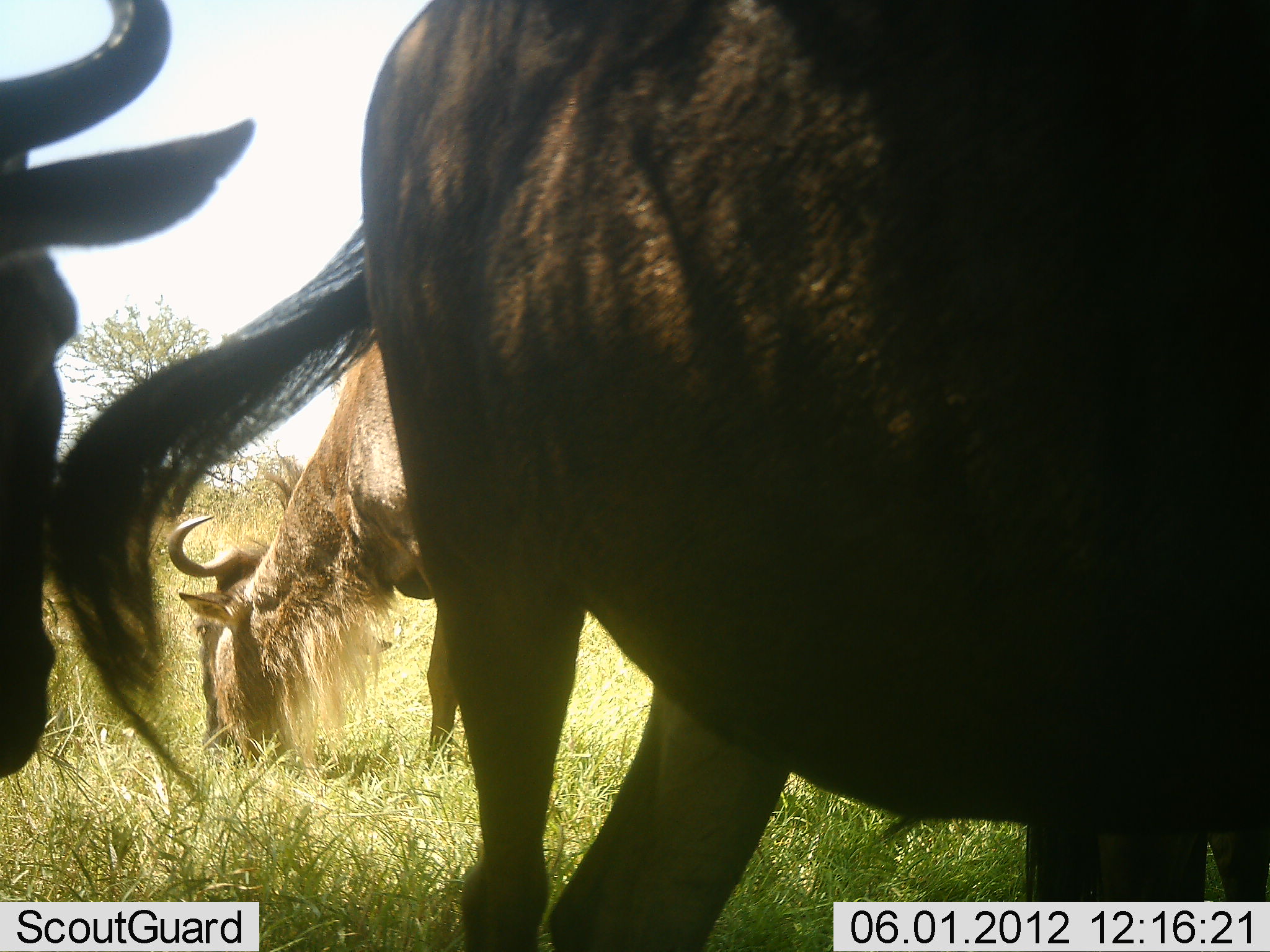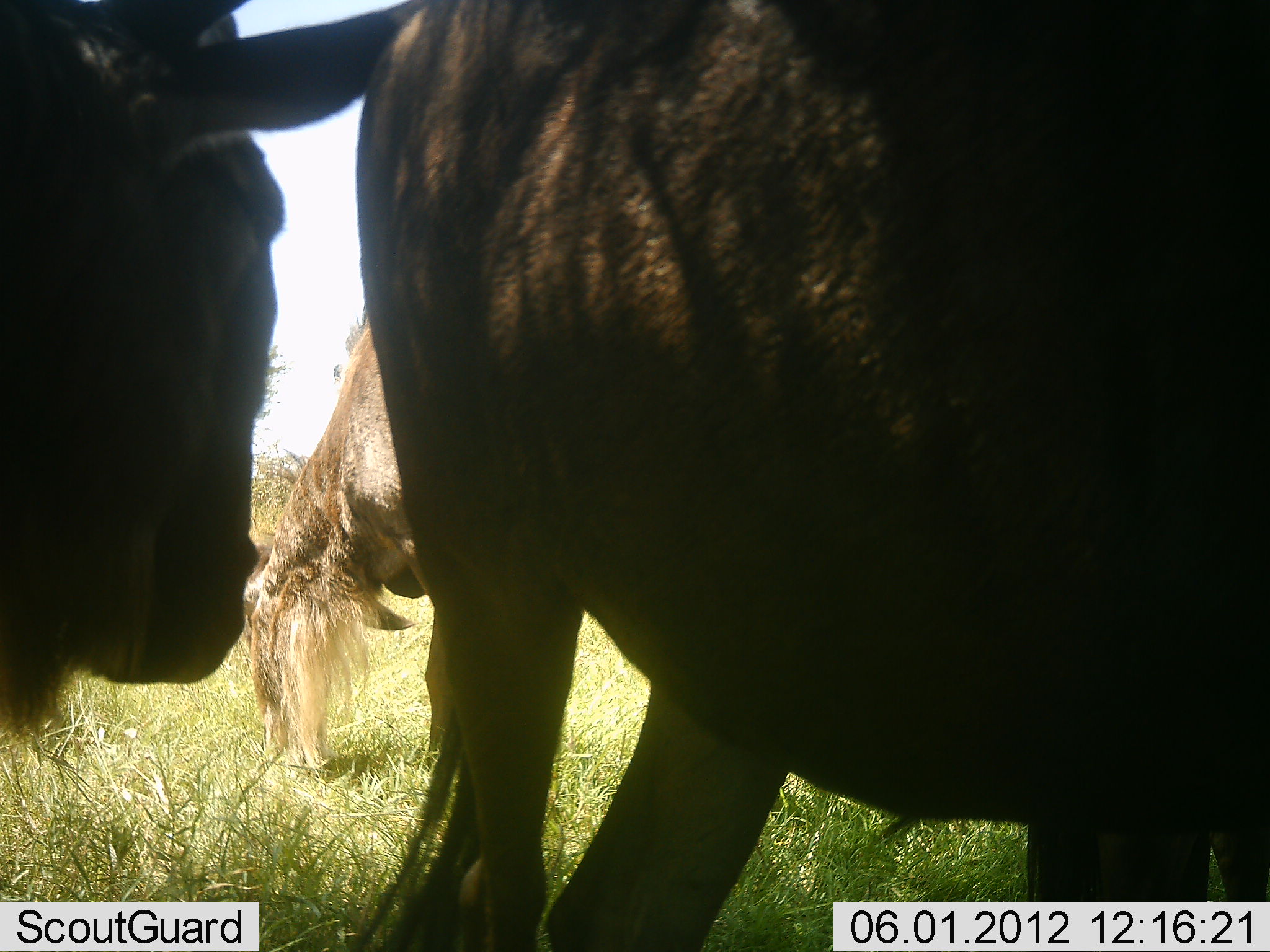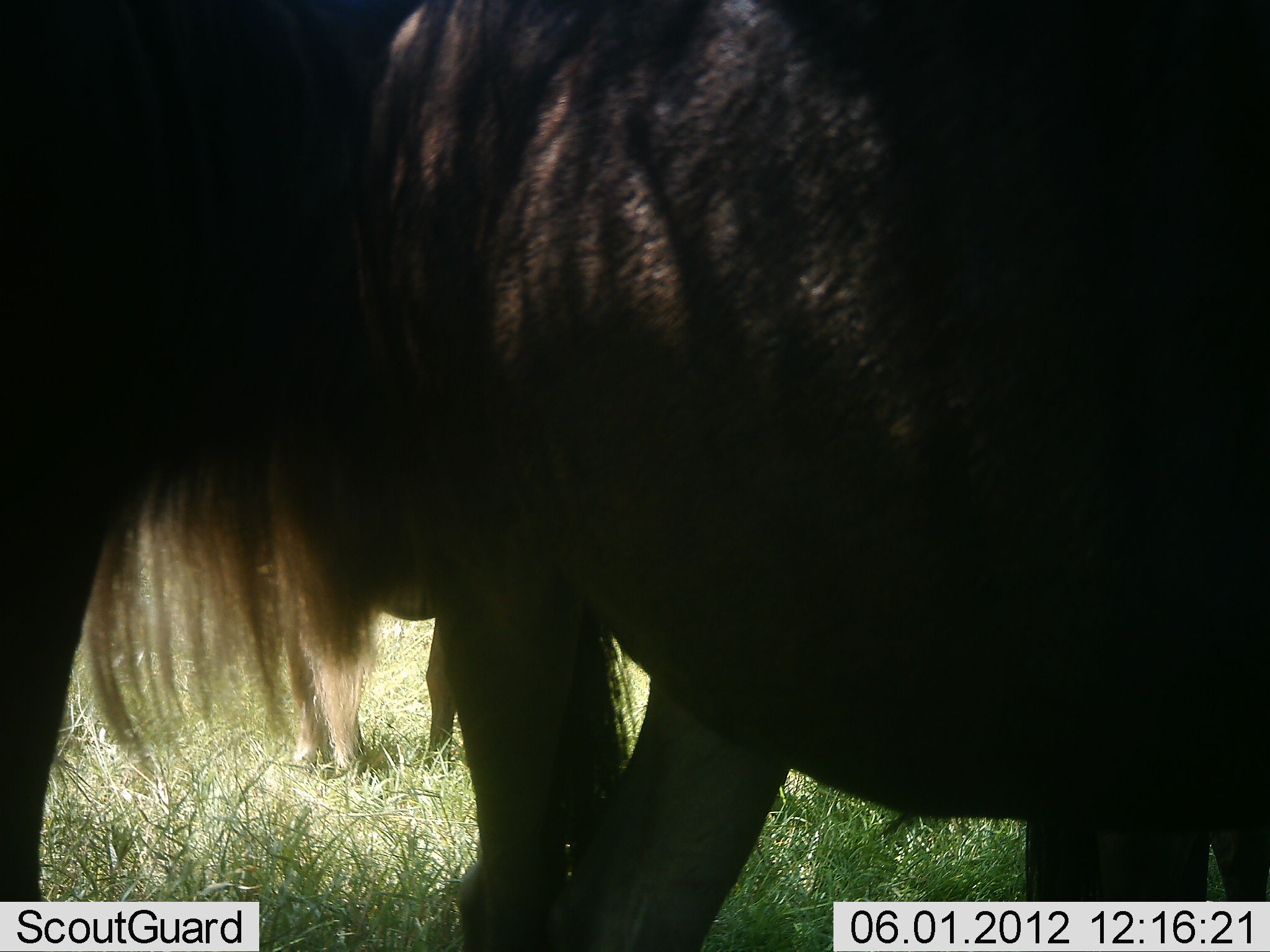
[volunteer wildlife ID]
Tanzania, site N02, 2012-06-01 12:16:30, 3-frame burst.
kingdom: Animalia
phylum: Chordata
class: Mammalia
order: Artiodactyla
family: Bovidae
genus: Connochaetes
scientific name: Connochaetes taurinus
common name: blue wildebeest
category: wildebeest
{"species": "wildebeest (blue wildebeest) (Connochaetes taurinus)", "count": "3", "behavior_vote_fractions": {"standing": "90%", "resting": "0%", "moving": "20%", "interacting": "0%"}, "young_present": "0%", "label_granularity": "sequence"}